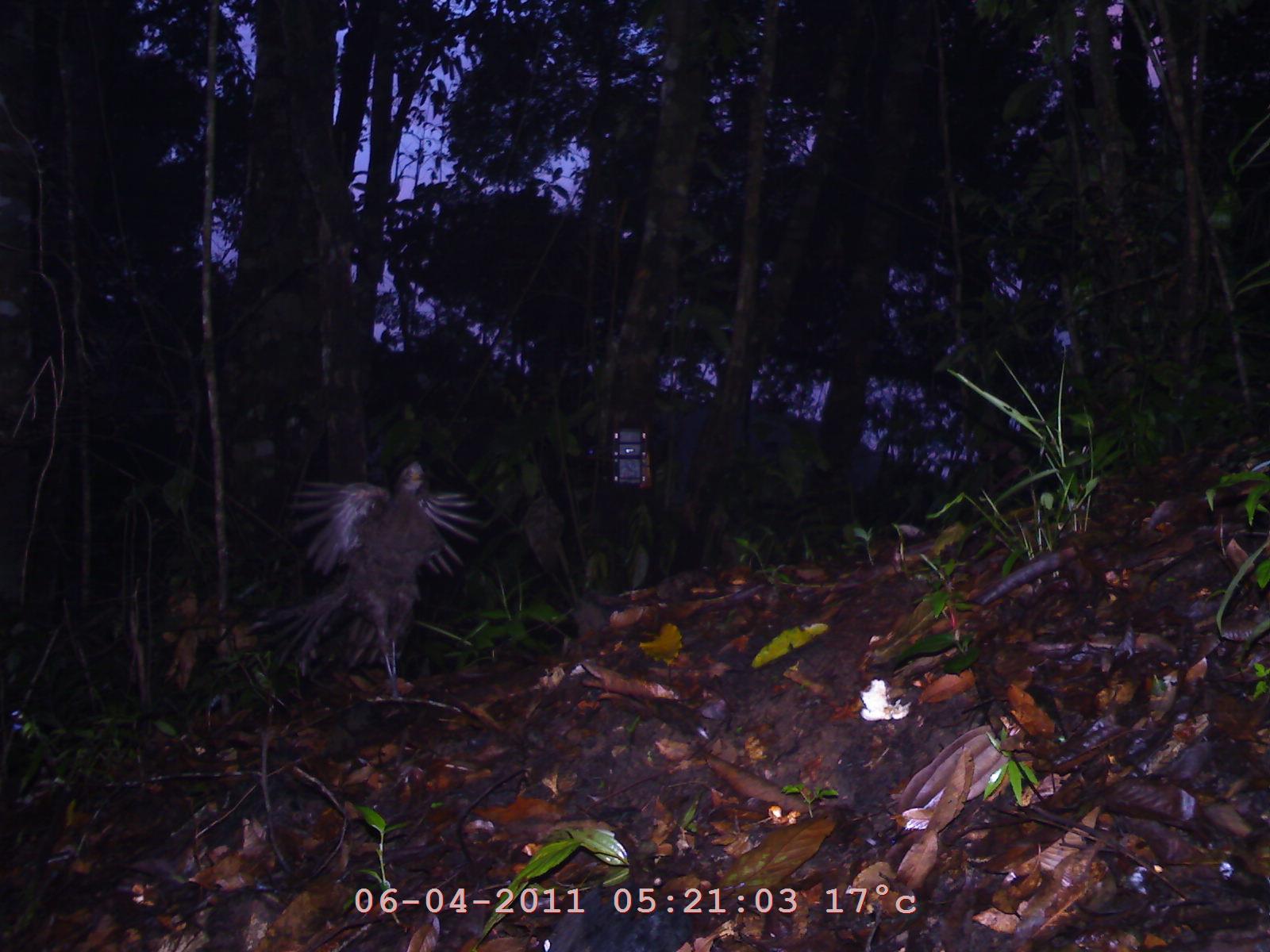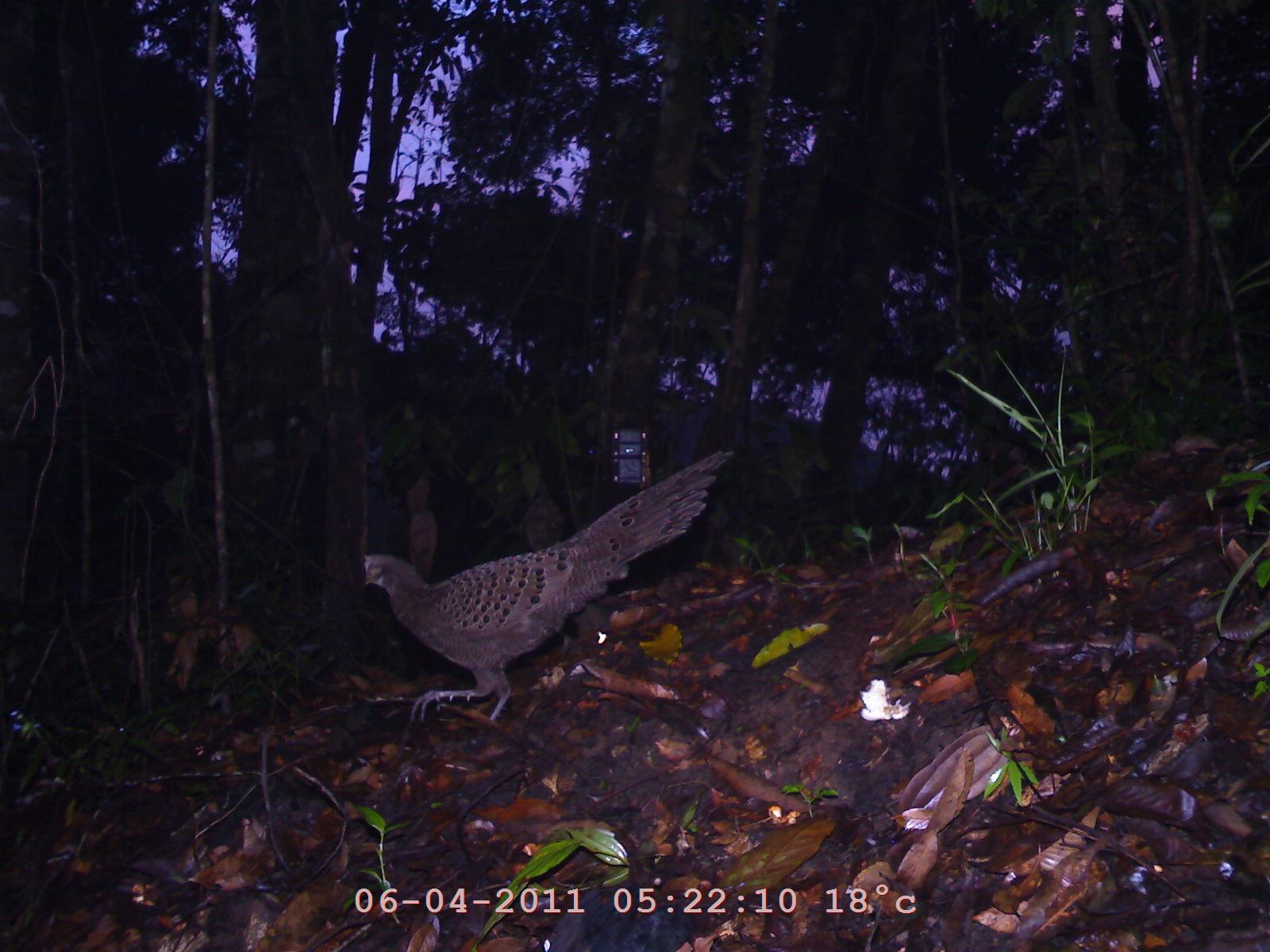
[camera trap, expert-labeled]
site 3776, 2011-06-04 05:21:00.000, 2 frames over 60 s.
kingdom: Animalia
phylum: Chordata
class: Aves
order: Galliformes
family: Phasianidae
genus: Polyplectron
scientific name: Polyplectron bicalcaratum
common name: grey peacock-pheasant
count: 1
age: adult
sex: male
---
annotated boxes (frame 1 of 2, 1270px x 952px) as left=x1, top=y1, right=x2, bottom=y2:
polyplectron bicalcaratum: left=247, top=458, right=480, bottom=697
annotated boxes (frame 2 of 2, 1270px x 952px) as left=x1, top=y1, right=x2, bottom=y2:
polyplectron bicalcaratum: left=358, top=447, right=735, bottom=724